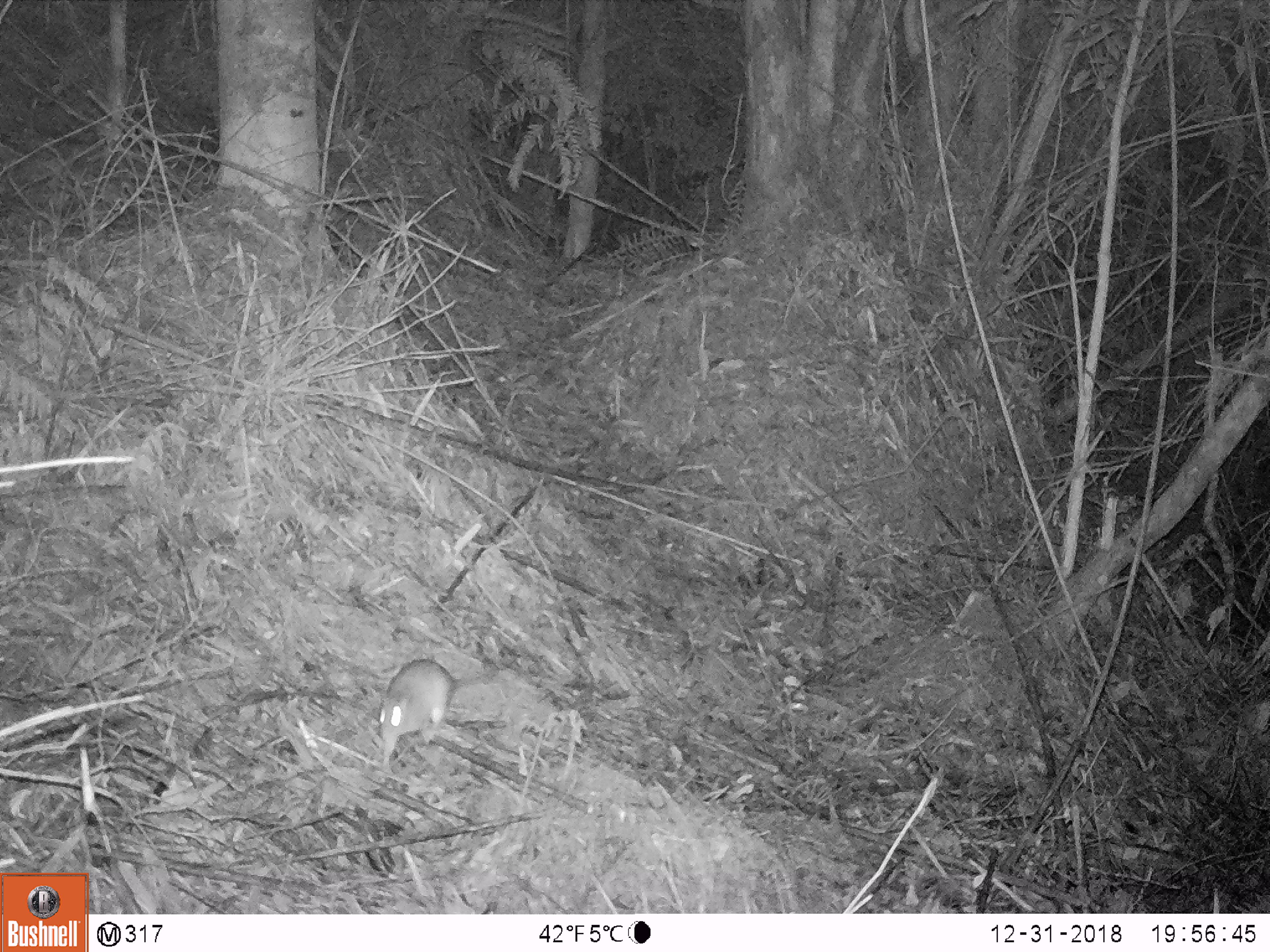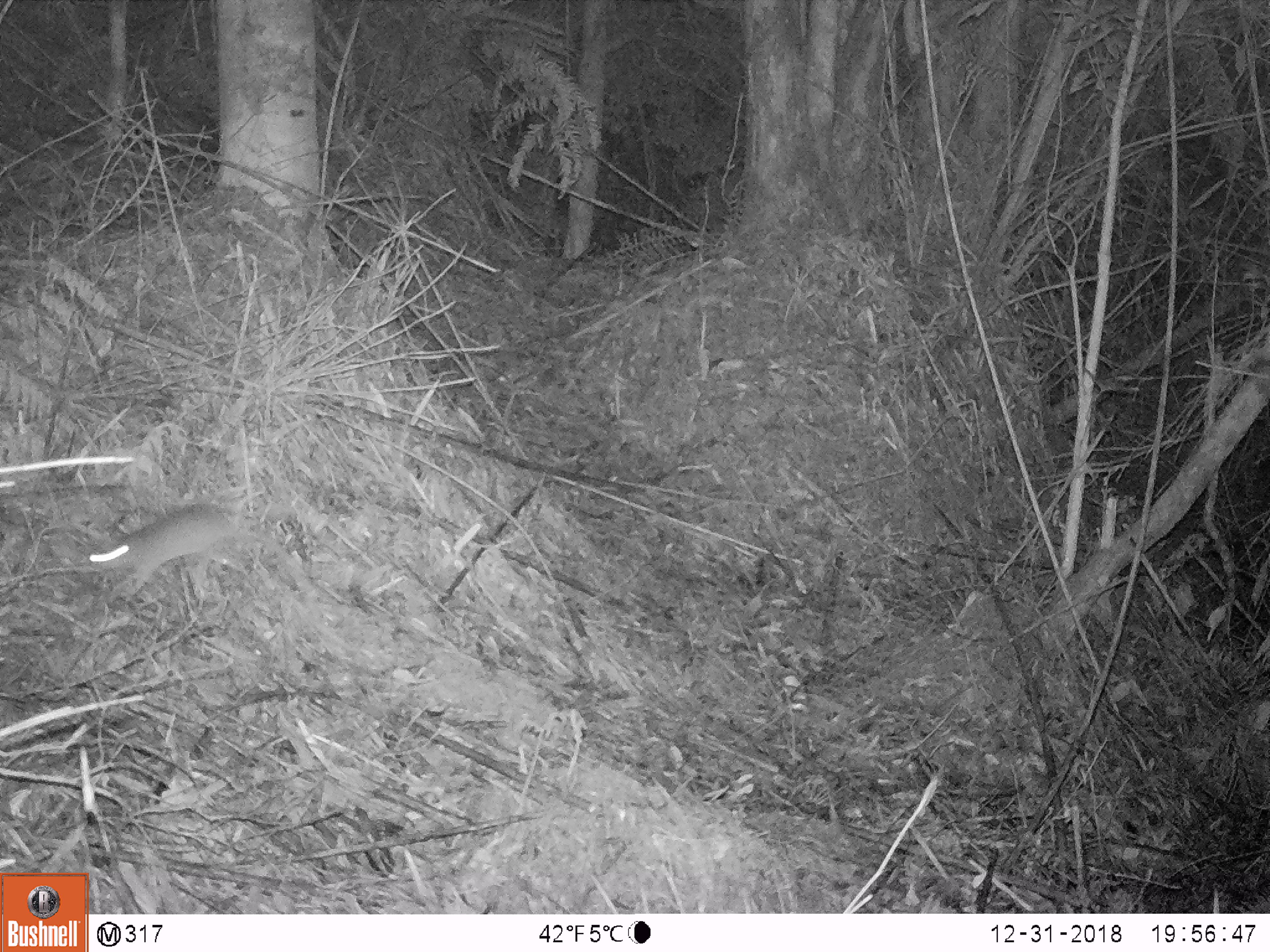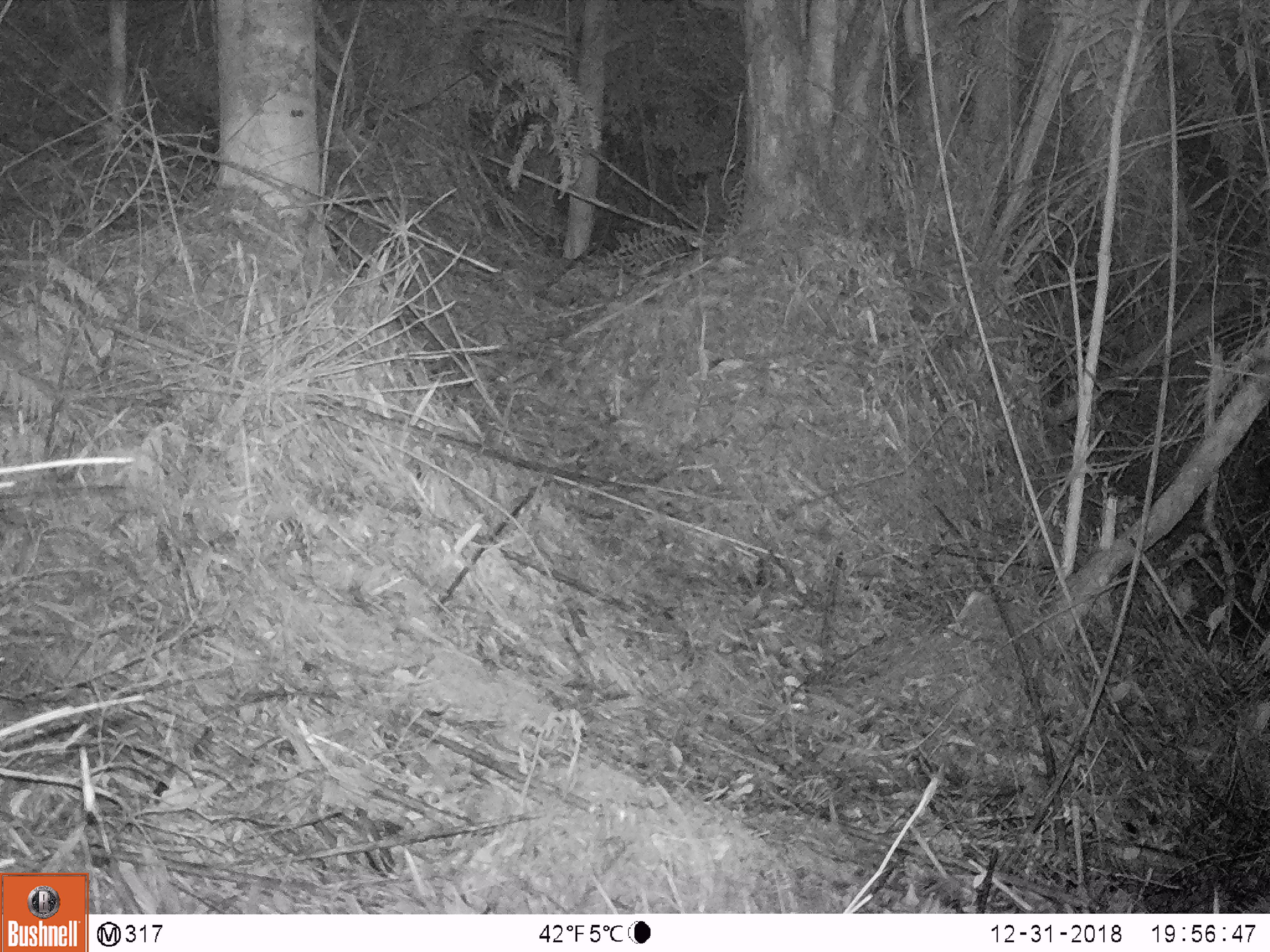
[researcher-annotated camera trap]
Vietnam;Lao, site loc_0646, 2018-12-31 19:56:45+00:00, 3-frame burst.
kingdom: Animalia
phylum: Chordata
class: Mammalia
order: Rodentia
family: Muridae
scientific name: Muridae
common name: old-world mice and rats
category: unidentified murid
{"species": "unidentified murid (old-world mice and rats) (Muridae)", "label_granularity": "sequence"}